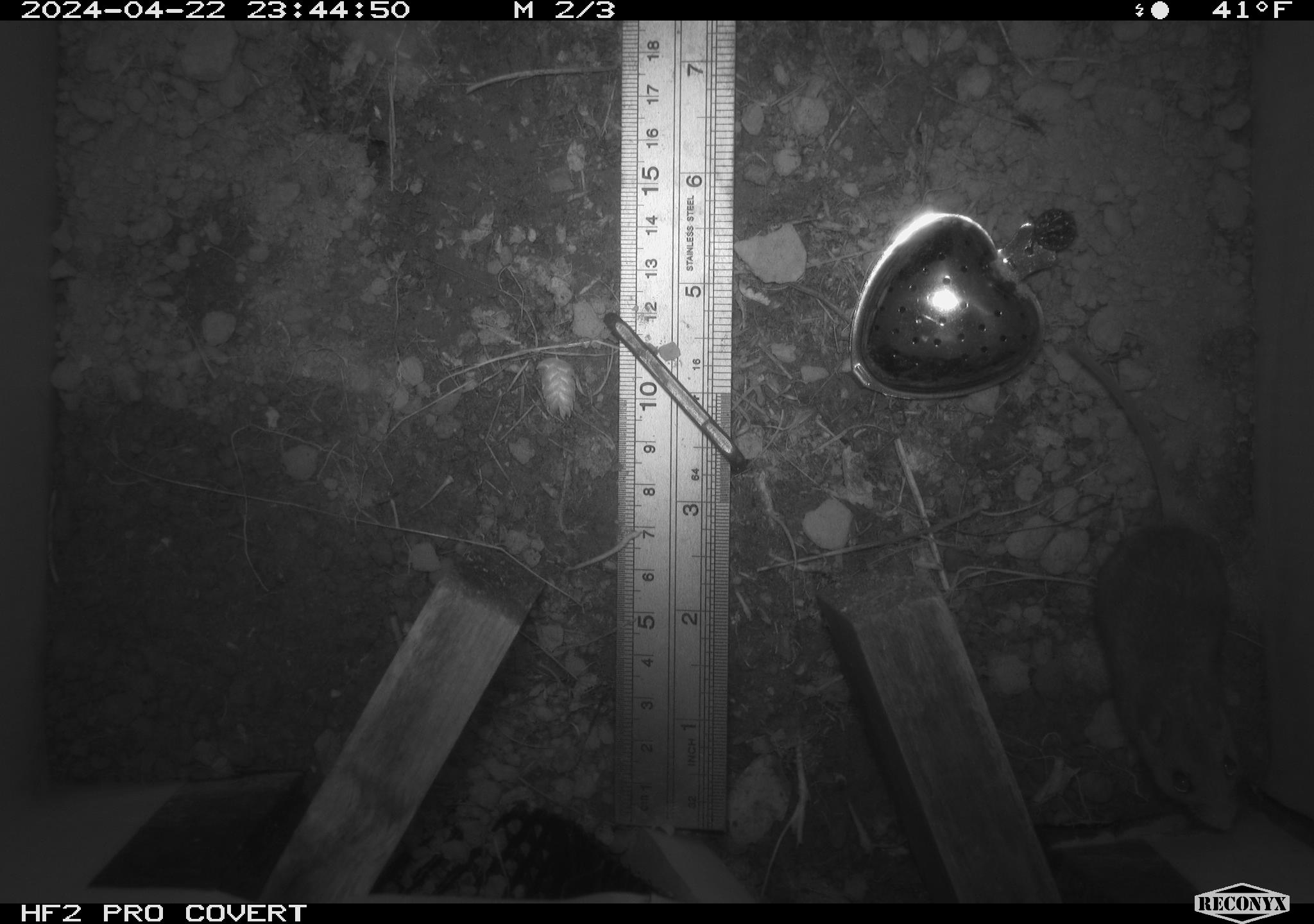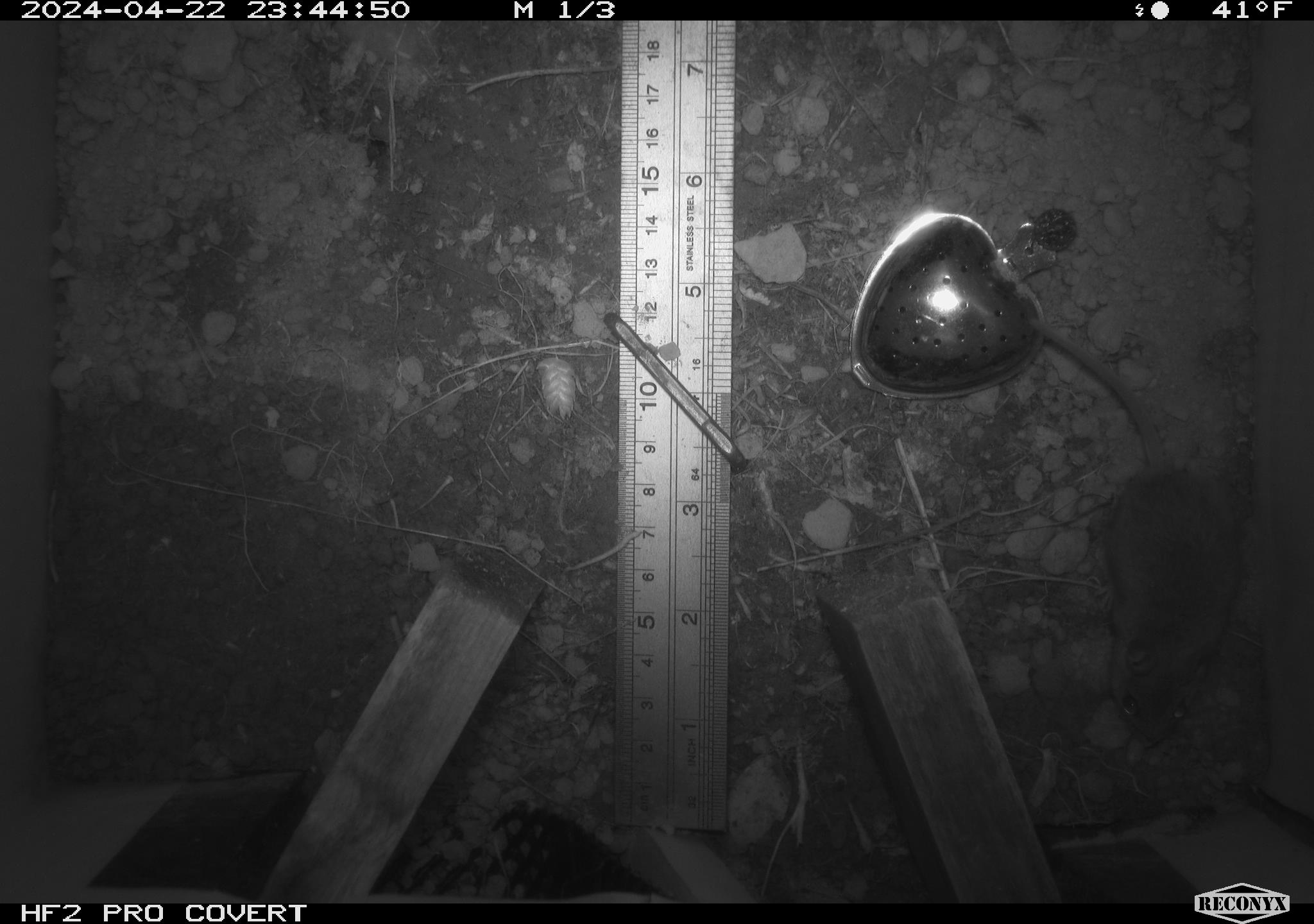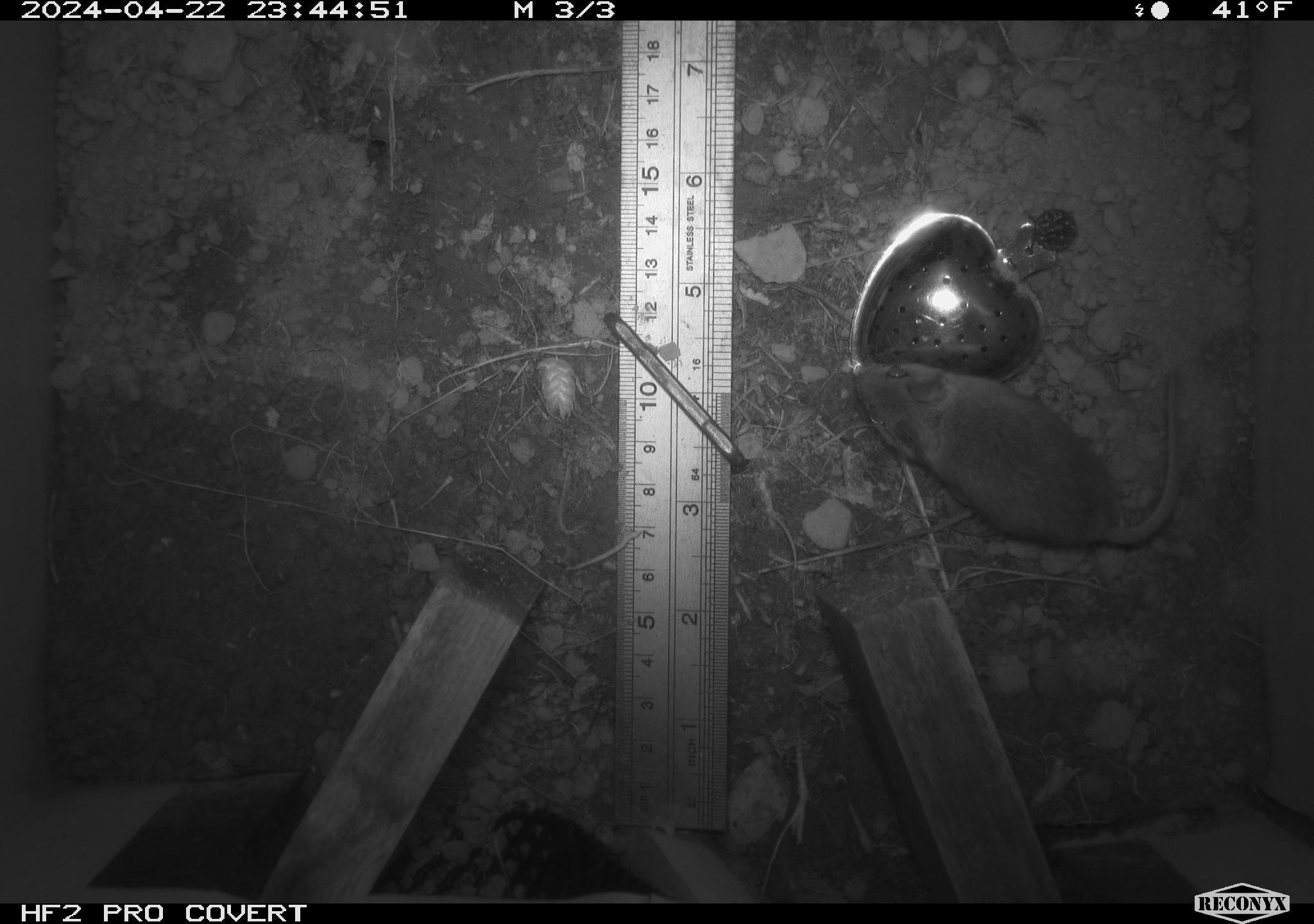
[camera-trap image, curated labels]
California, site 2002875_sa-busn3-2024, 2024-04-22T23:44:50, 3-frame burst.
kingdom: Animalia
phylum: Chordata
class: Mammalia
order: Rodentia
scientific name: Rodentia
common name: mouse species